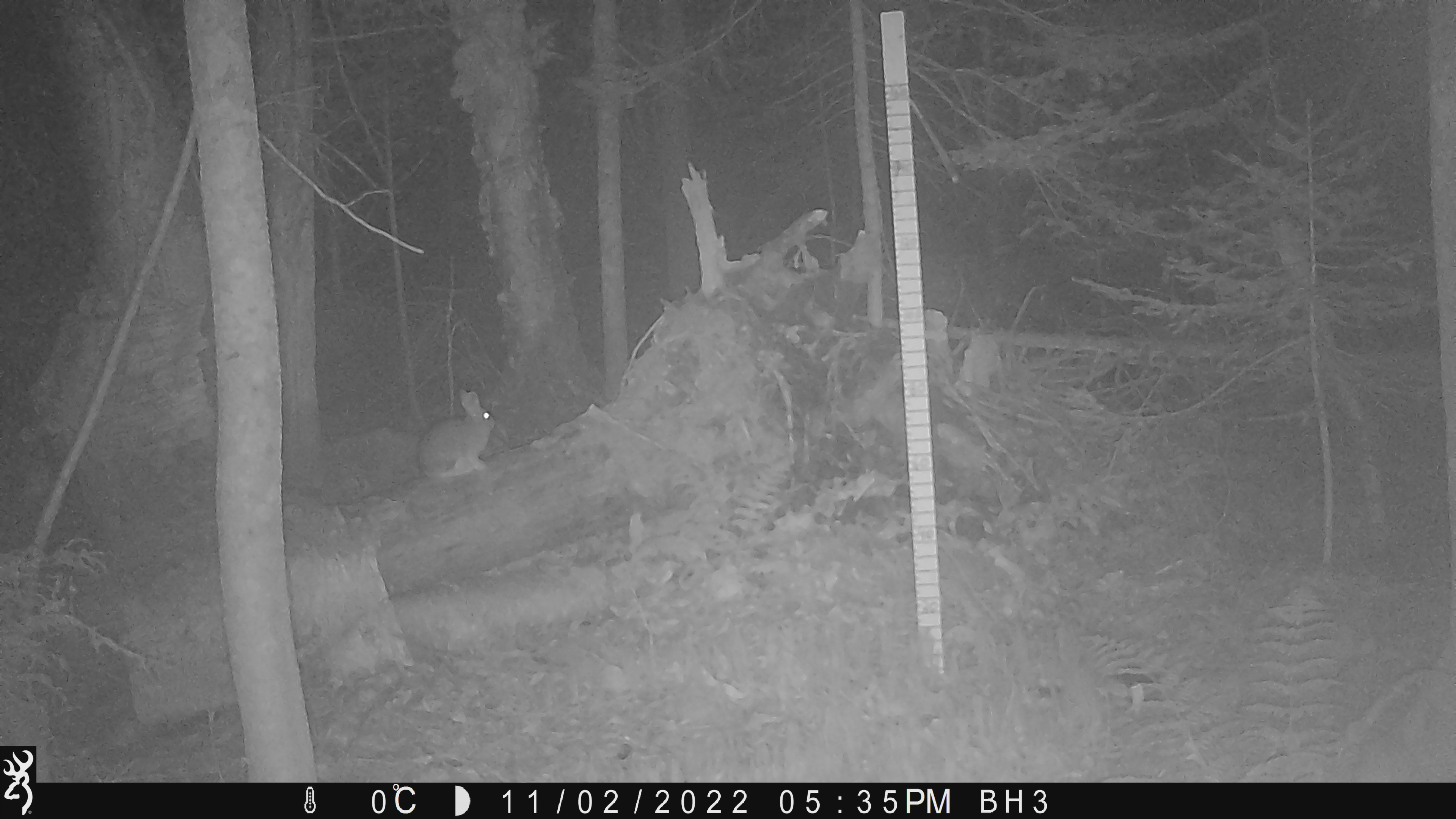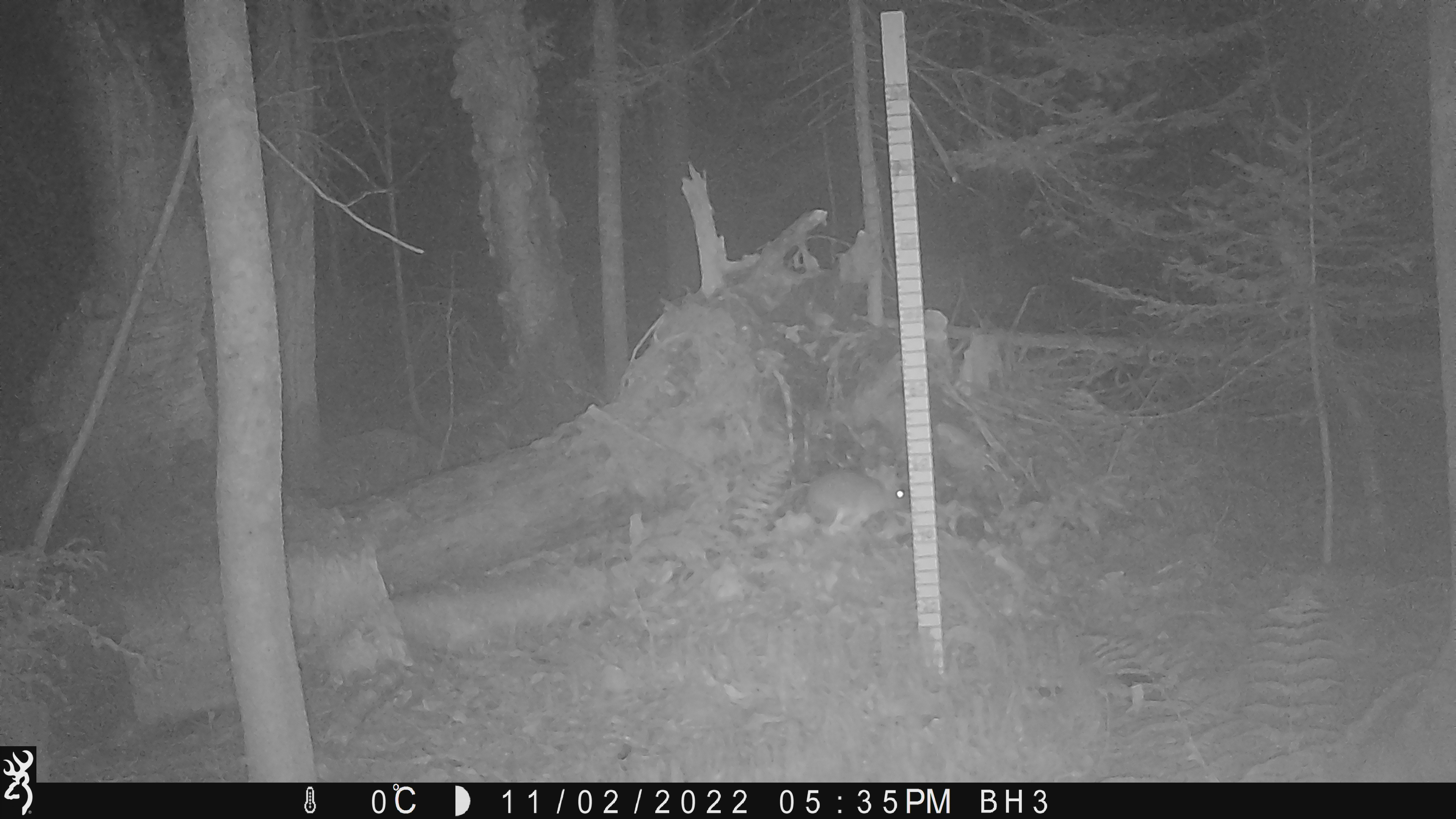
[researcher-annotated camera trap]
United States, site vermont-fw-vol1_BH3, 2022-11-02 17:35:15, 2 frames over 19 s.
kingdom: Animalia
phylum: Chordata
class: Mammalia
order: Lagomorpha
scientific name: Lagomorpha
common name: rabbit or hare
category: rabbit or hare sp.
Rabbit or hare sp. (rabbit or hare) (Lagomorpha).